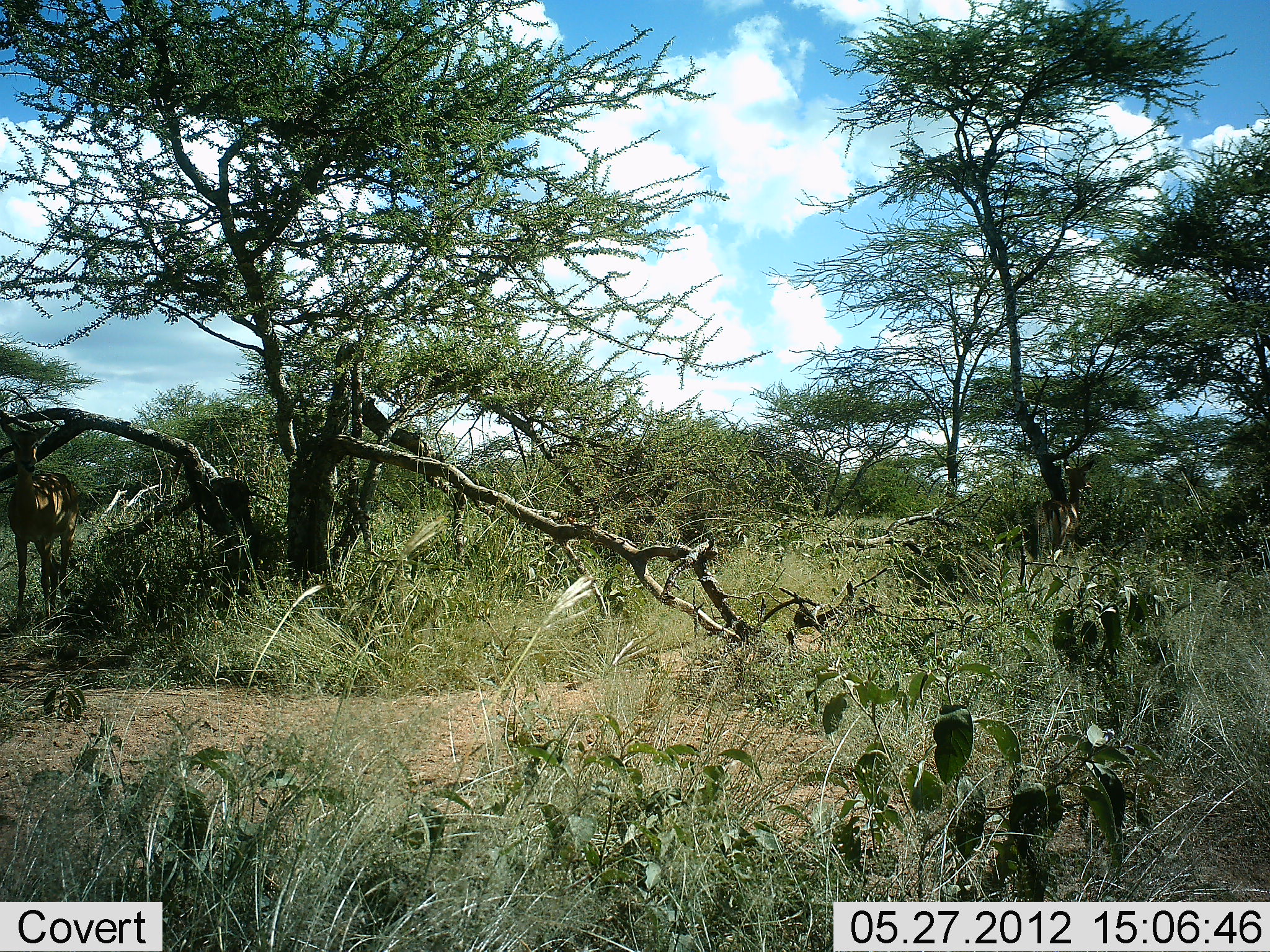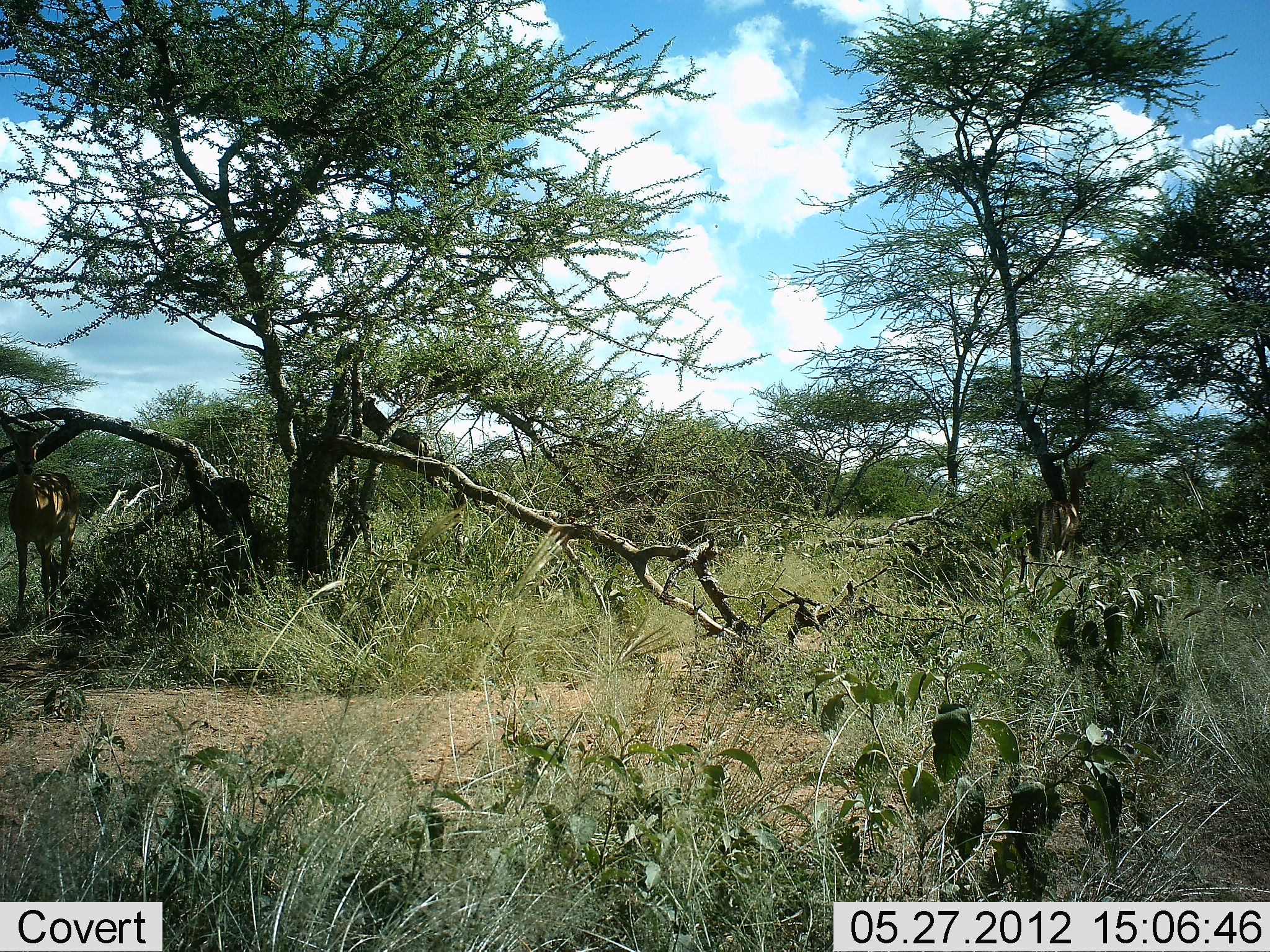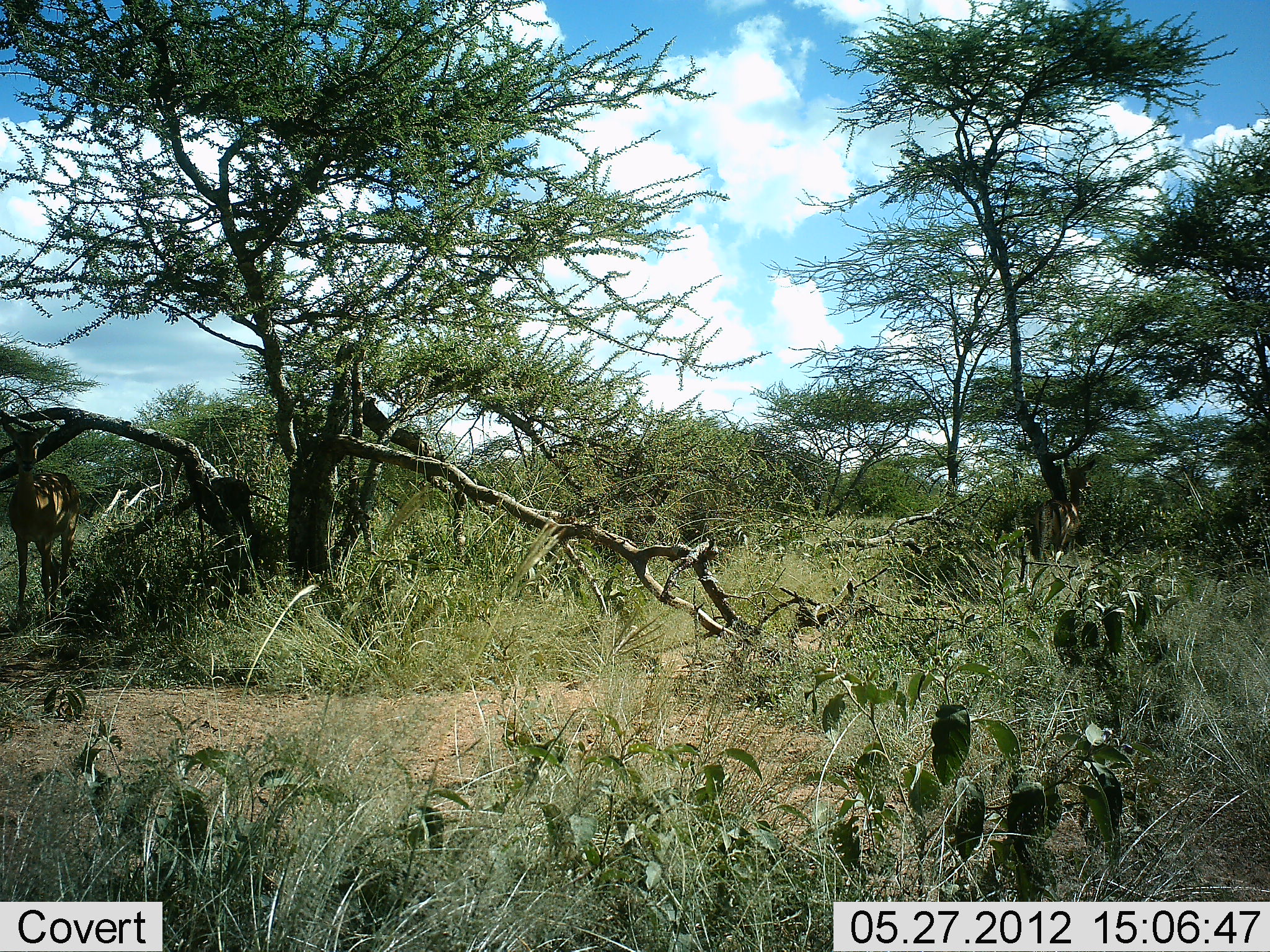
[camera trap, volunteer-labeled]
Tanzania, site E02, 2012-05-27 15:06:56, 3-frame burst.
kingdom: Animalia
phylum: Chordata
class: Mammalia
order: Artiodactyla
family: Bovidae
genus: Aepyceros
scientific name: Aepyceros melampus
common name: impala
Impala (Aepyceros melampus), count 1. Behavior (volunteer vote fractions): standing 100%, resting 0%, moving 0%, interacting 0%. Young present (vote fraction): 0%. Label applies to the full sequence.